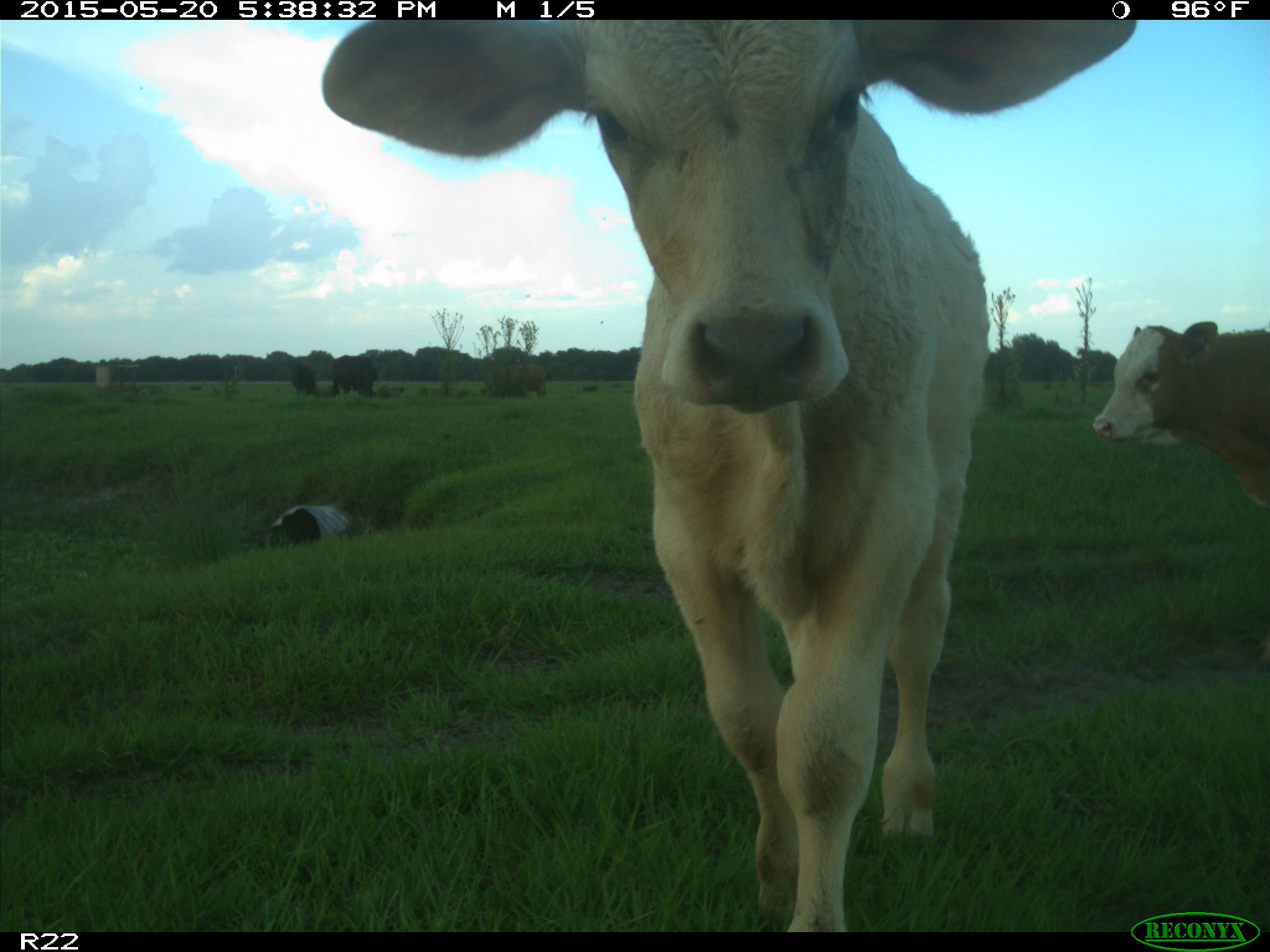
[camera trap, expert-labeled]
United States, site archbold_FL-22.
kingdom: Animalia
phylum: Chordata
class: Mammalia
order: Artiodactyla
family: Bovidae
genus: Bos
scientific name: Bos taurus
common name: domestic cow